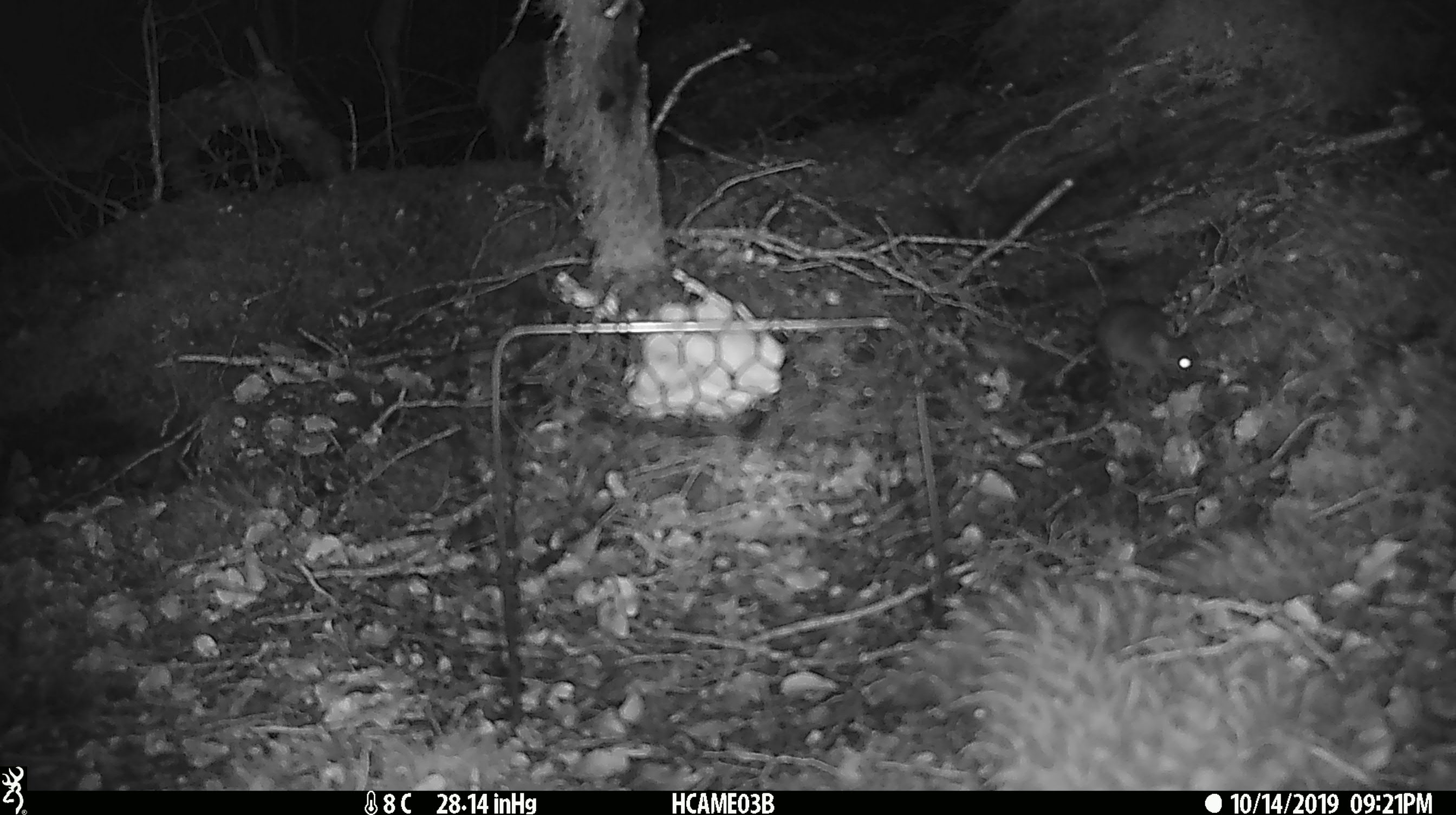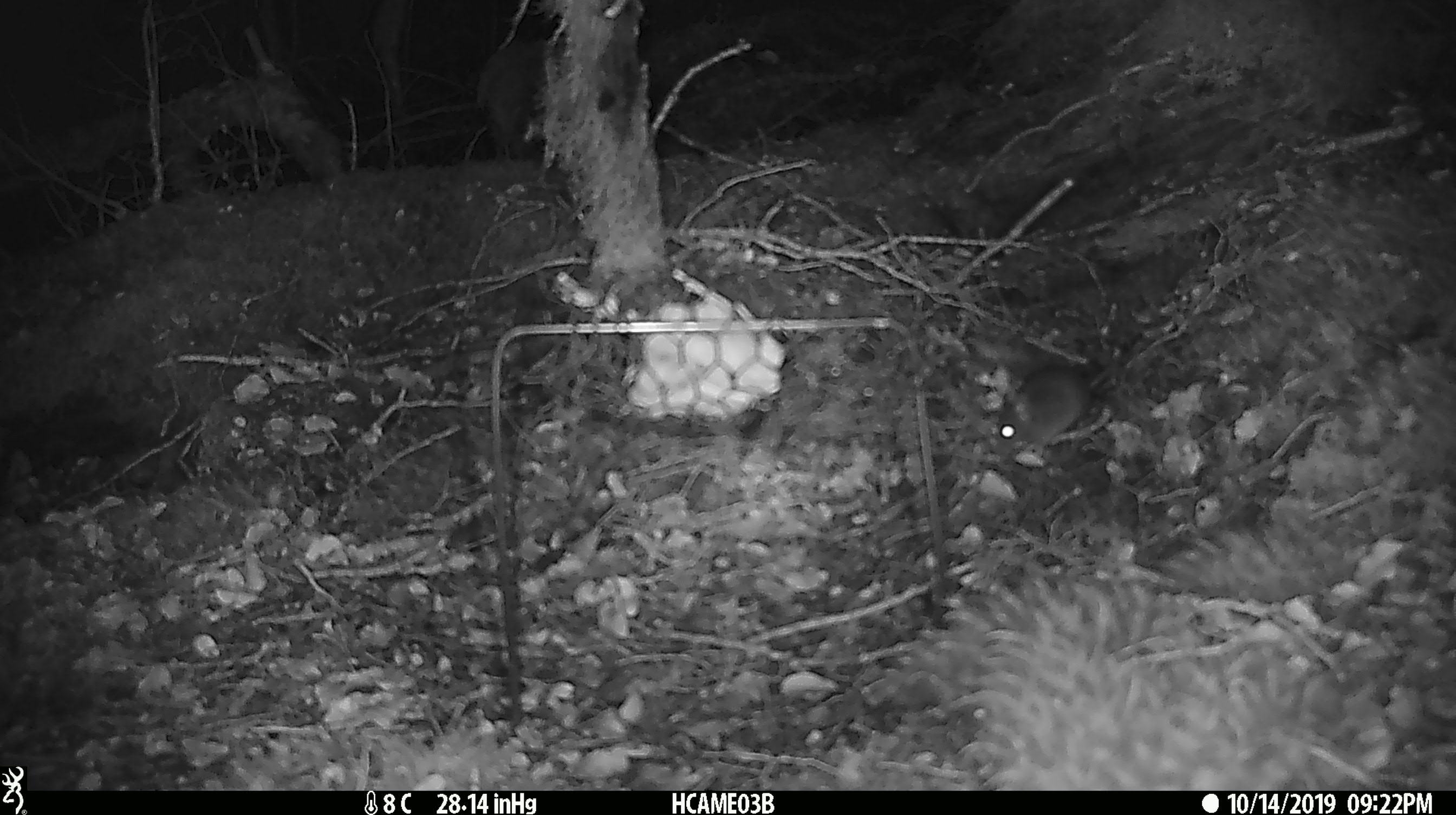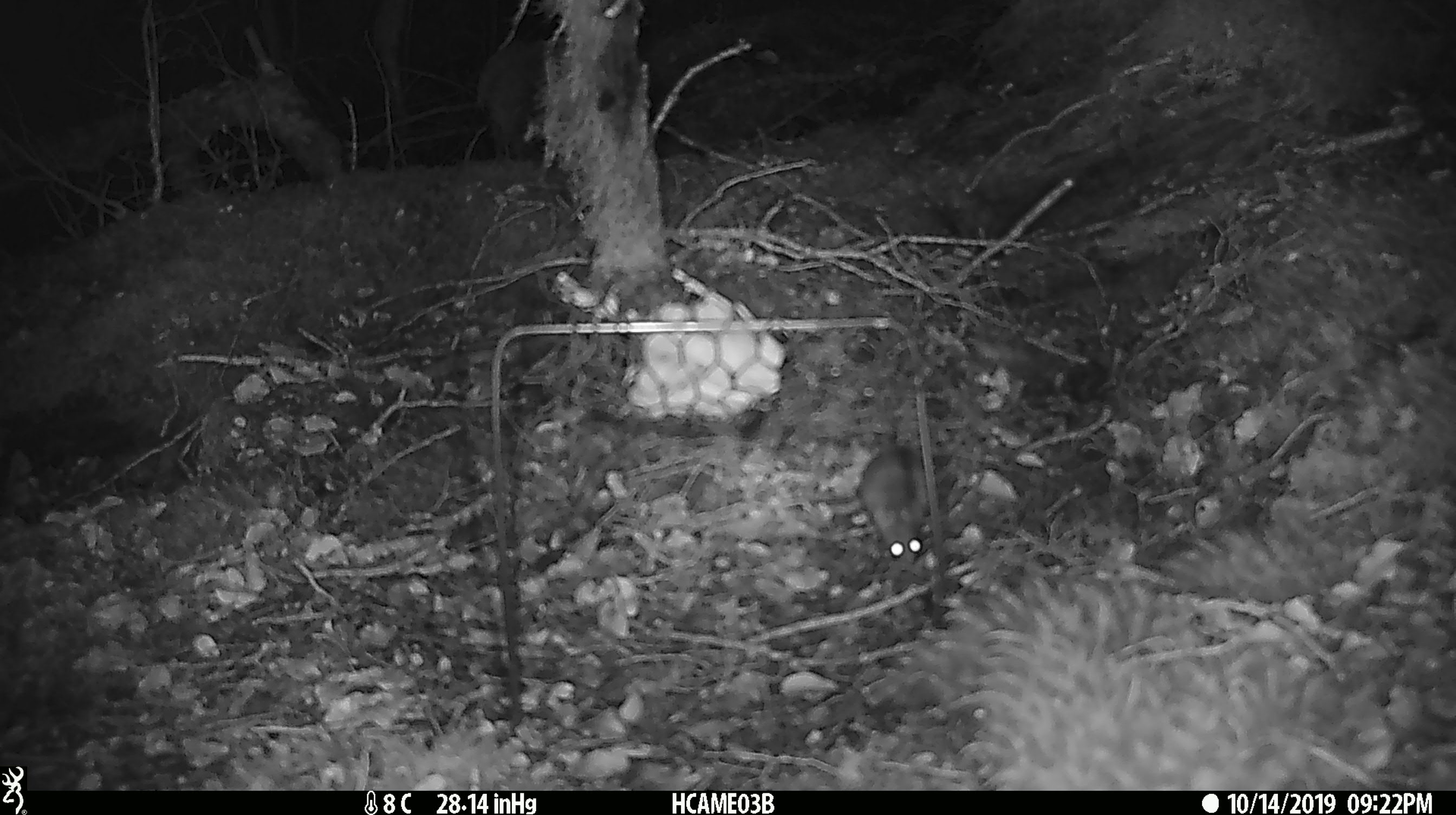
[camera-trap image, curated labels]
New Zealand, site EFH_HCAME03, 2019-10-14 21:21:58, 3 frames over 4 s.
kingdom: Animalia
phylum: Chordata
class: Mammalia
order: Rodentia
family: Muridae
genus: Mus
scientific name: Mus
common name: mouse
Mouse (Mus).